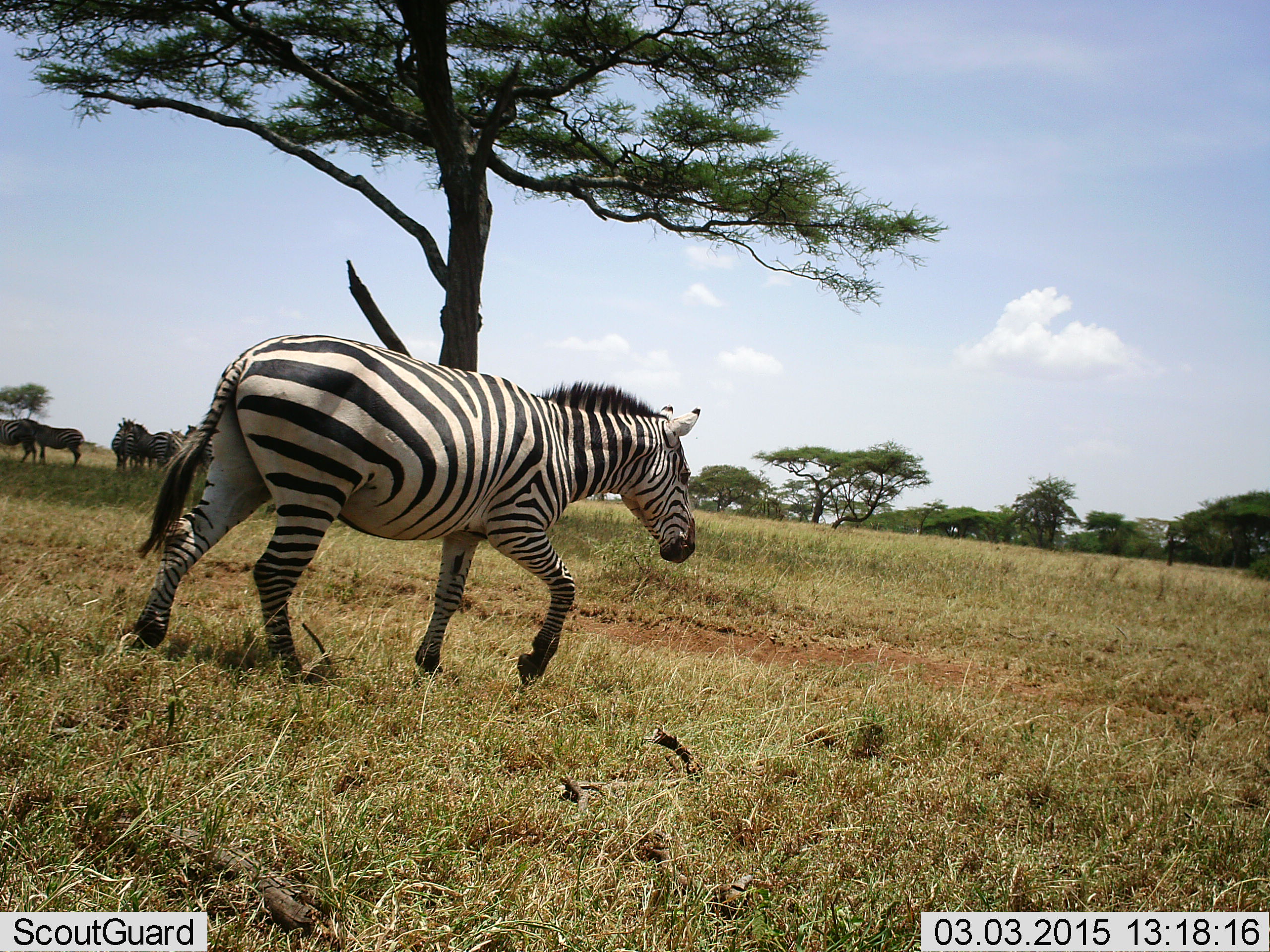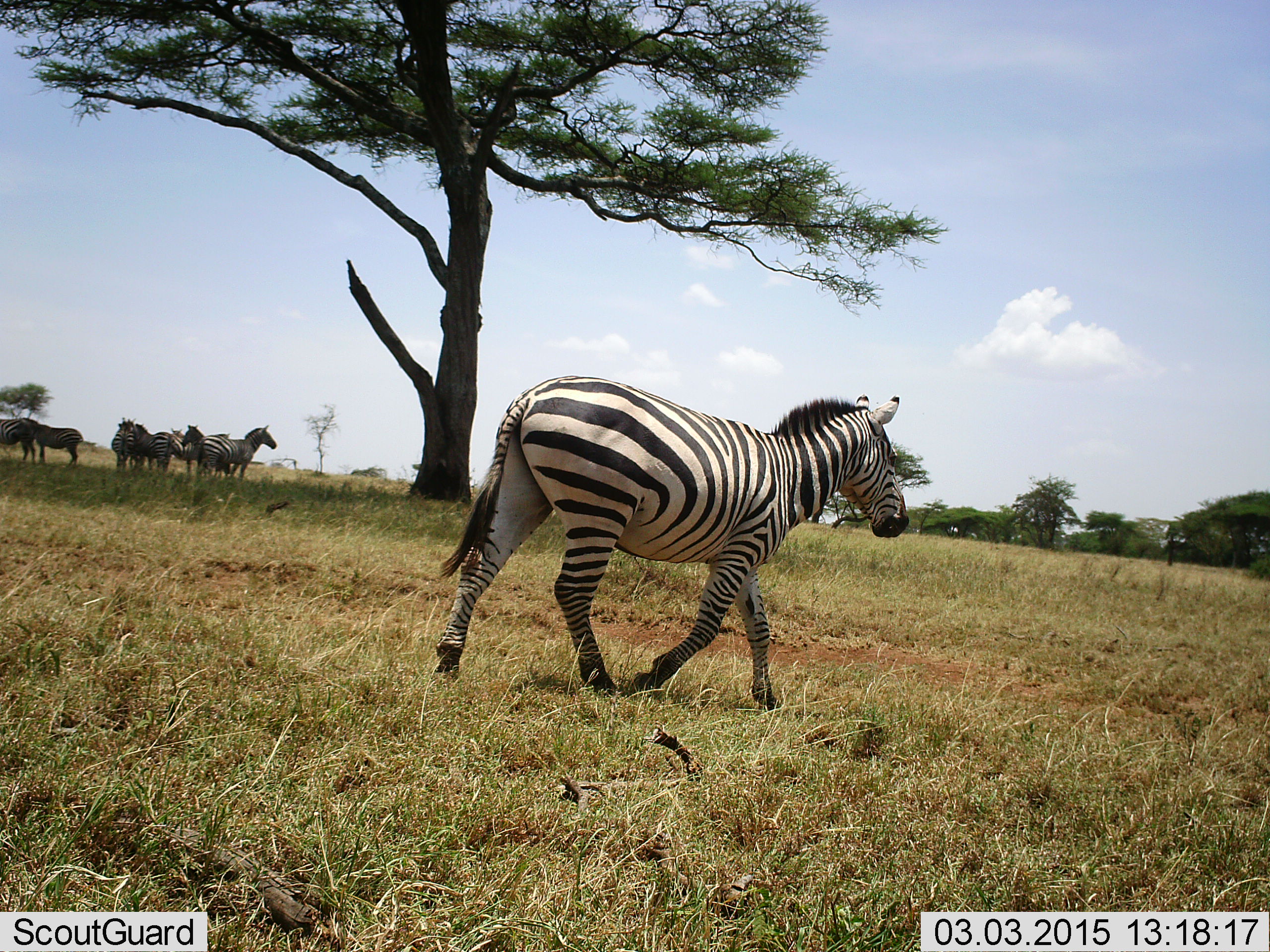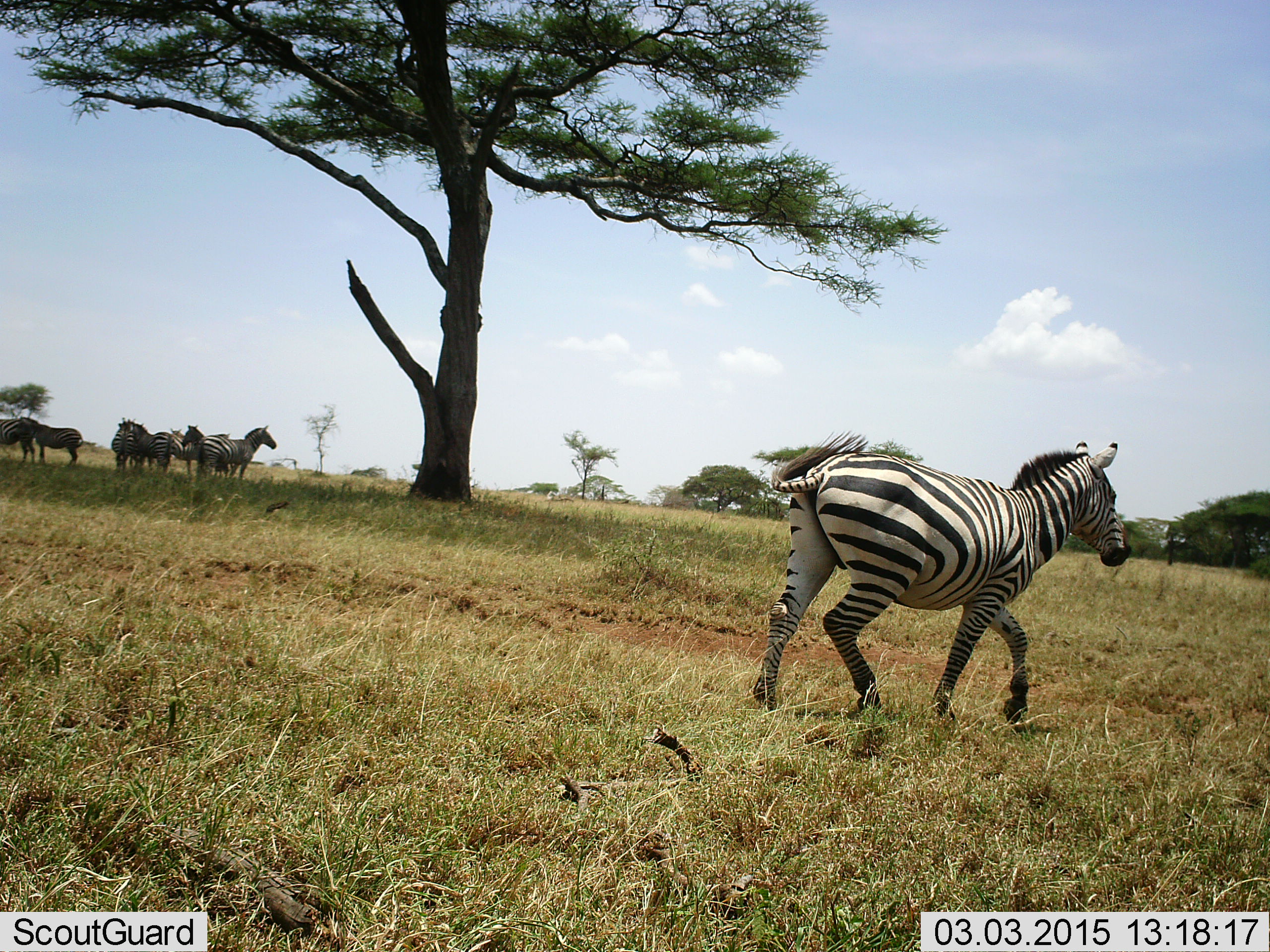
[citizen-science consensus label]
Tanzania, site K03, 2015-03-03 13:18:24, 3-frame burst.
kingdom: Animalia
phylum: Chordata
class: Mammalia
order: Perissodactyla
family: Equidae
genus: Equus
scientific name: Equus quagga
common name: plains zebra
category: zebra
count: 7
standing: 89%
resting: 0%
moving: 67%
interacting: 11%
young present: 0%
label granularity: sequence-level